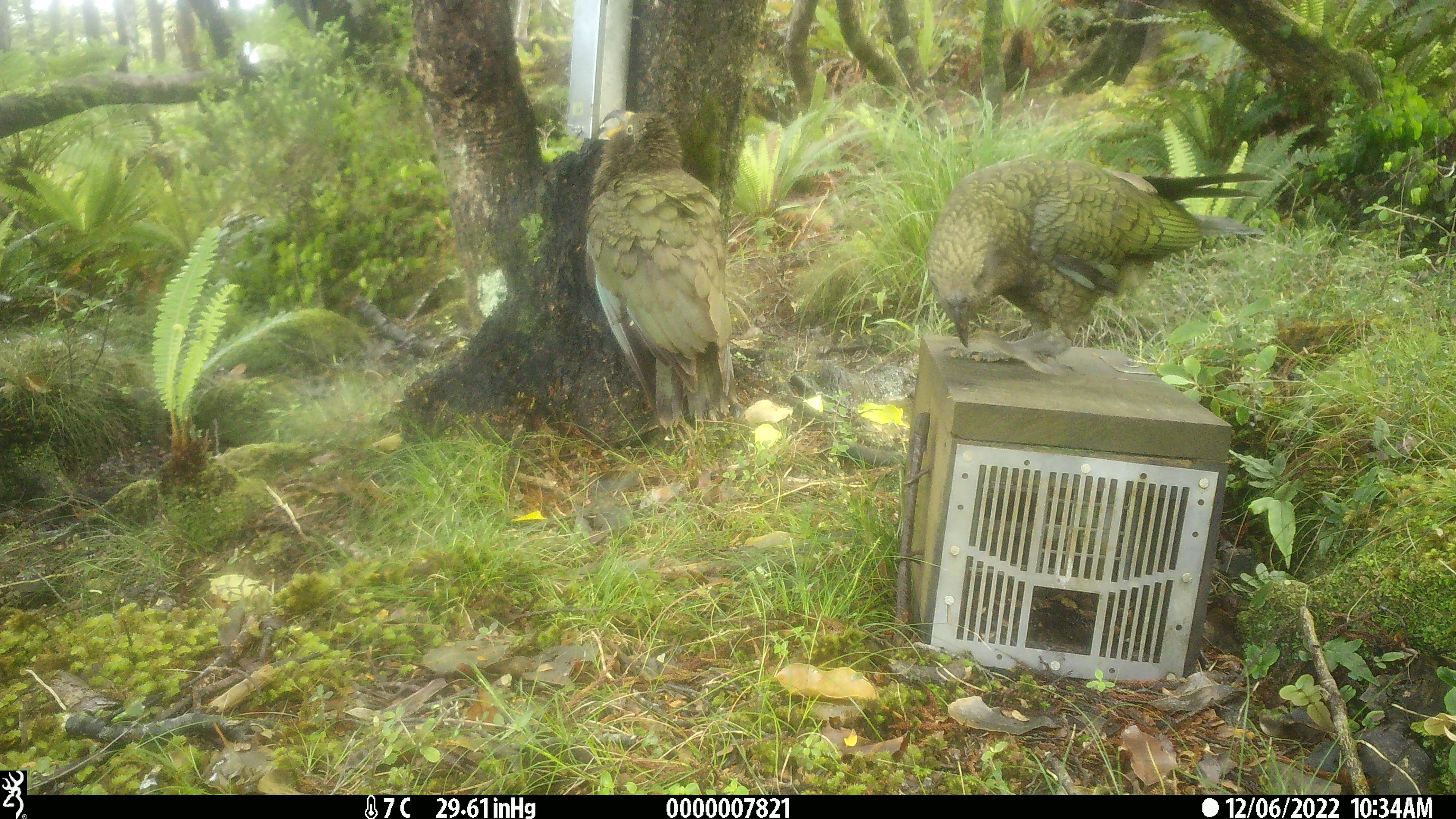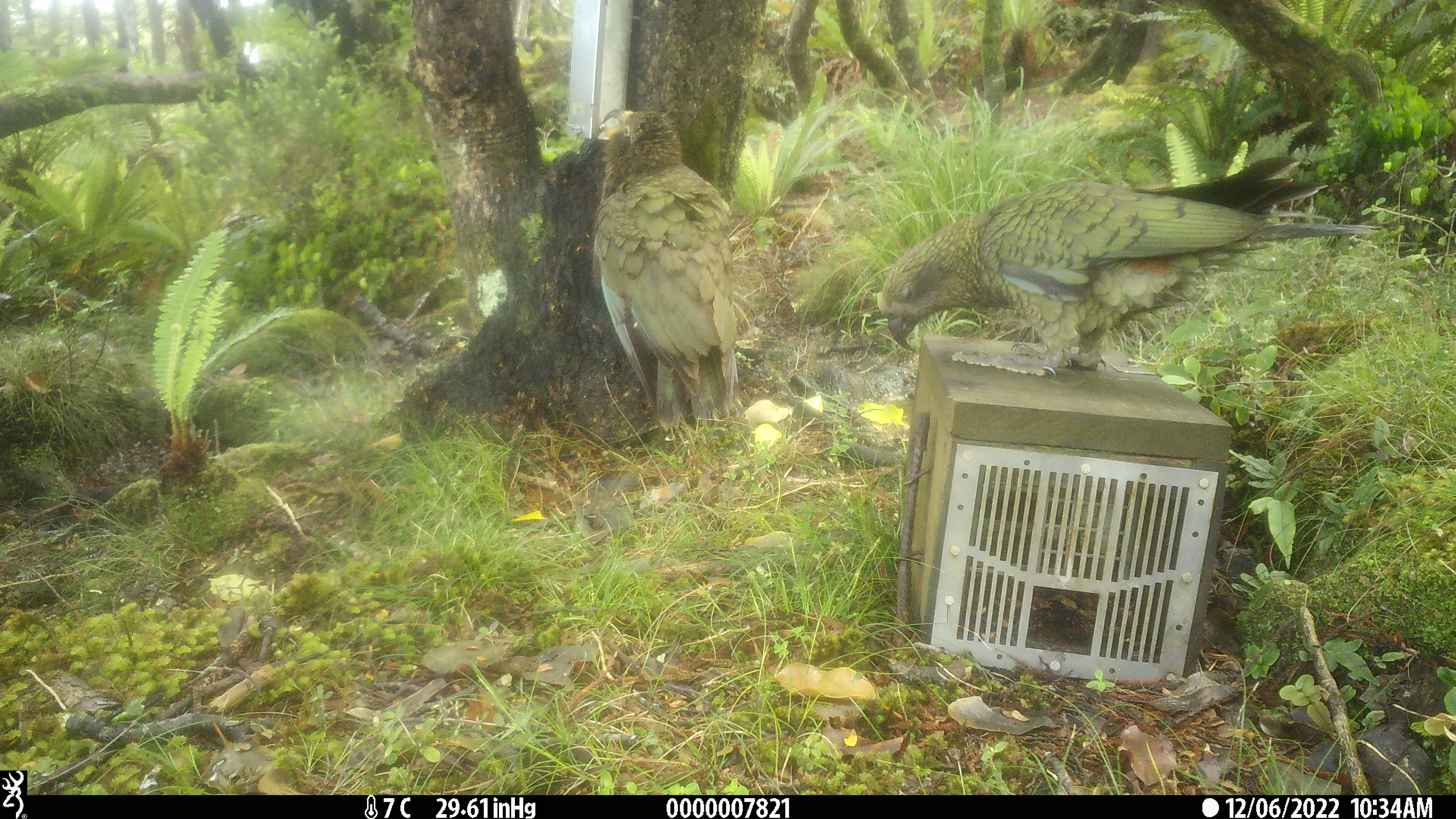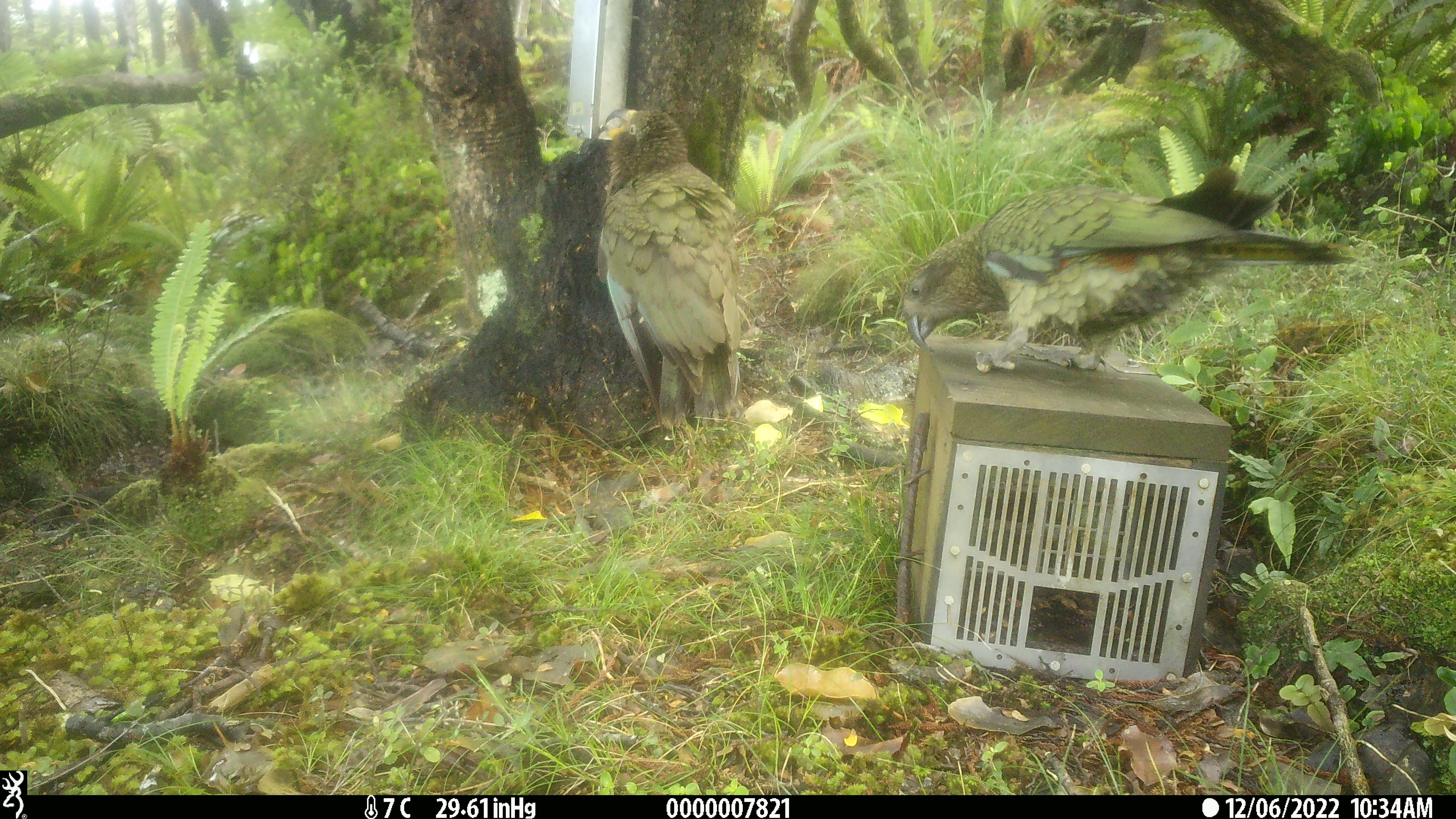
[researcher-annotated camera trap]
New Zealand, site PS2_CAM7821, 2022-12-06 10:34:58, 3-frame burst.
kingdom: Animalia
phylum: Chordata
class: Aves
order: Psittaciformes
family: Strigopidae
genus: Nestor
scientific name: Nestor notabilis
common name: kea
Kea (Nestor notabilis).